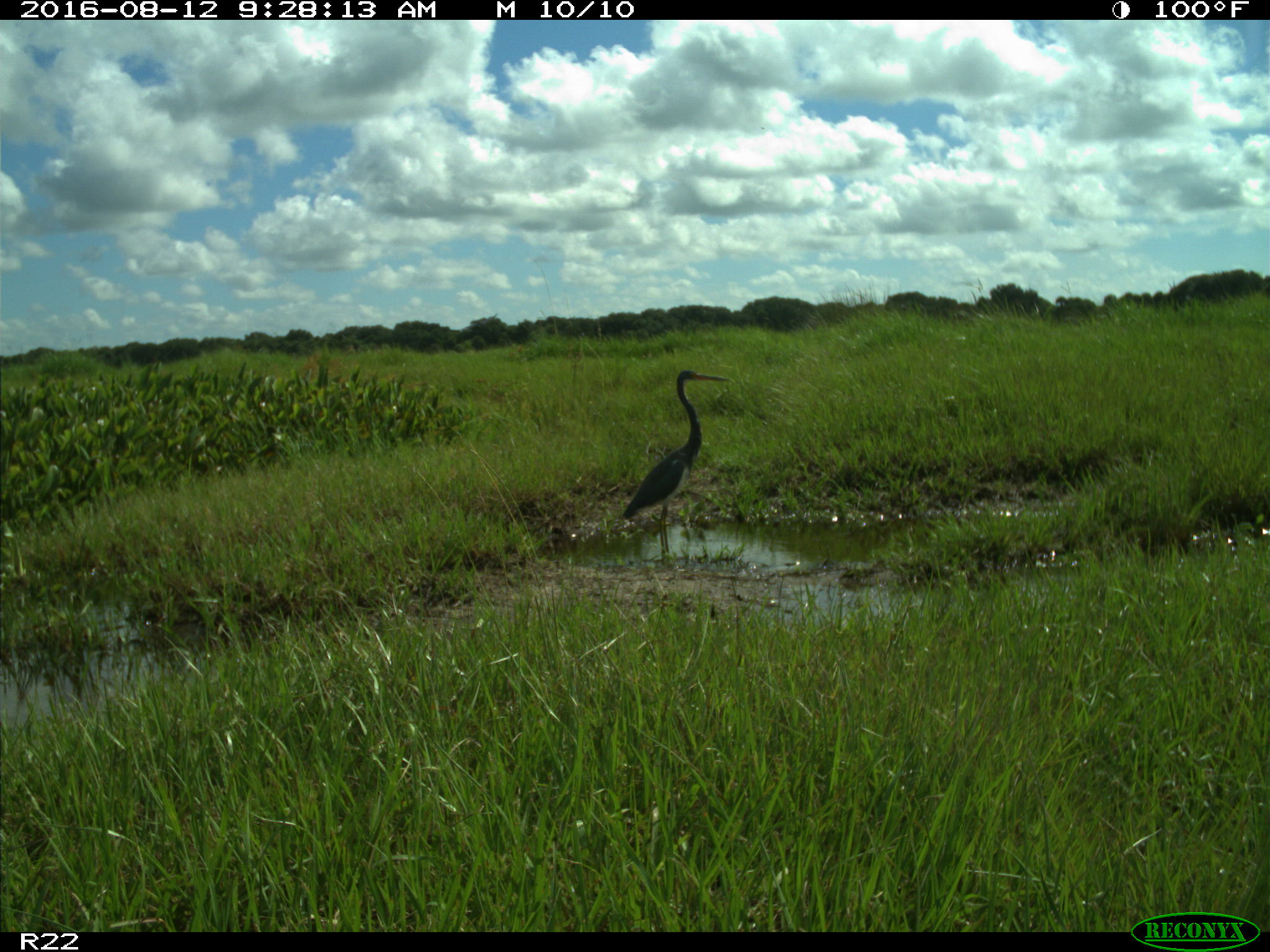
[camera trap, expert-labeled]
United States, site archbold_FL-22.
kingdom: Animalia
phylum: Chordata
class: Aves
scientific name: Aves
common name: birds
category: unidentified bird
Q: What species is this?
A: Unidentified bird (birds) (Aves).